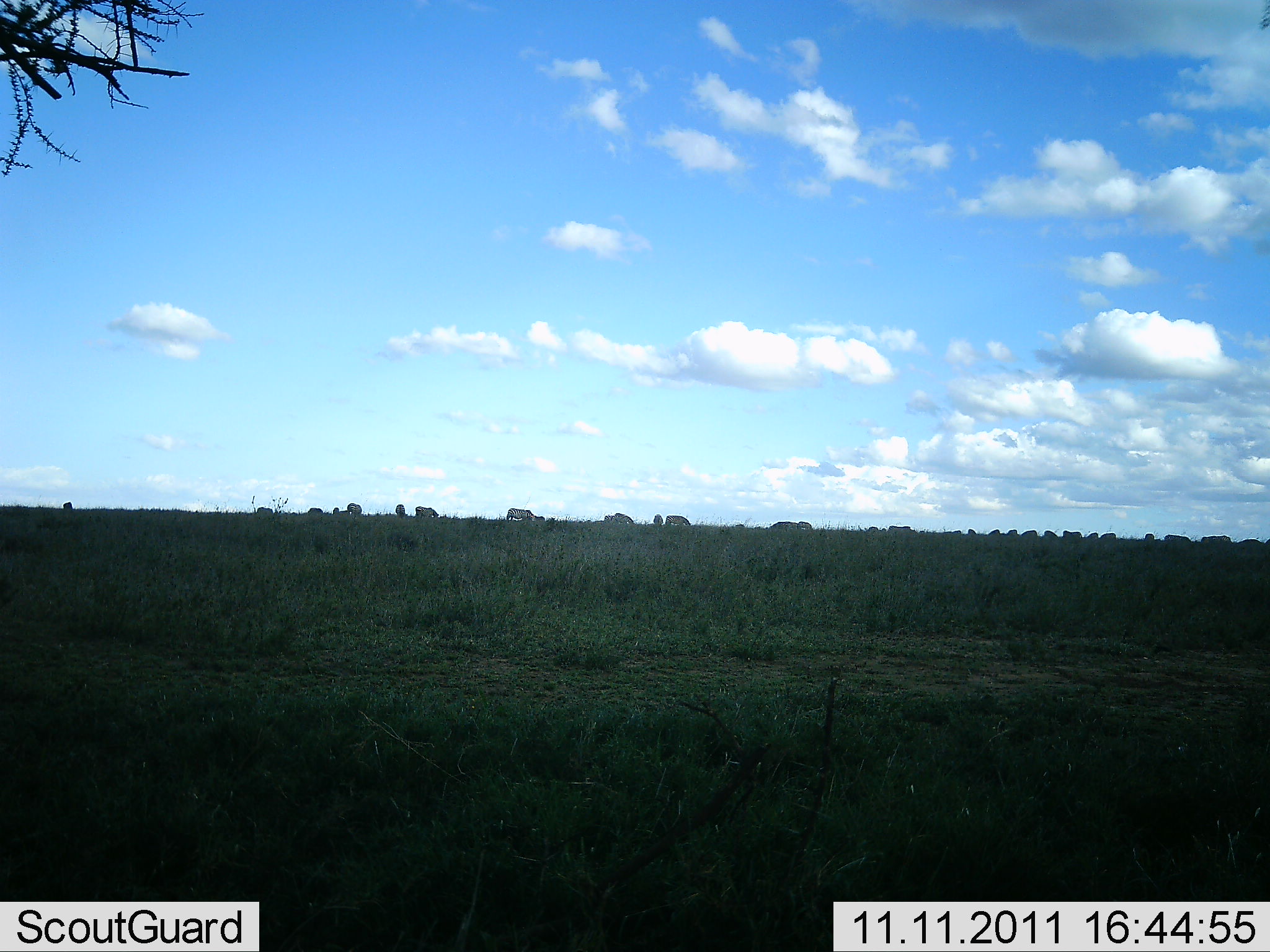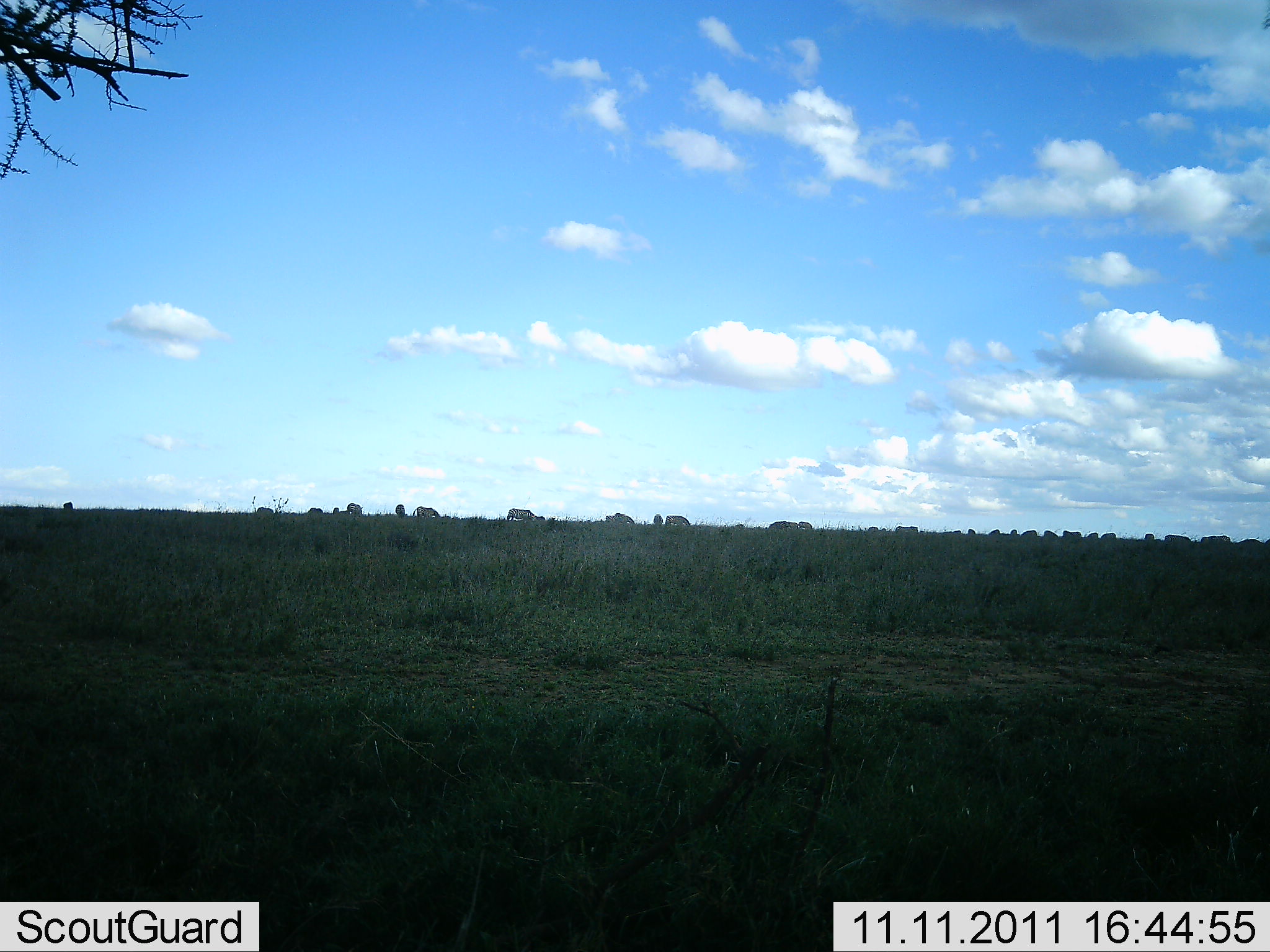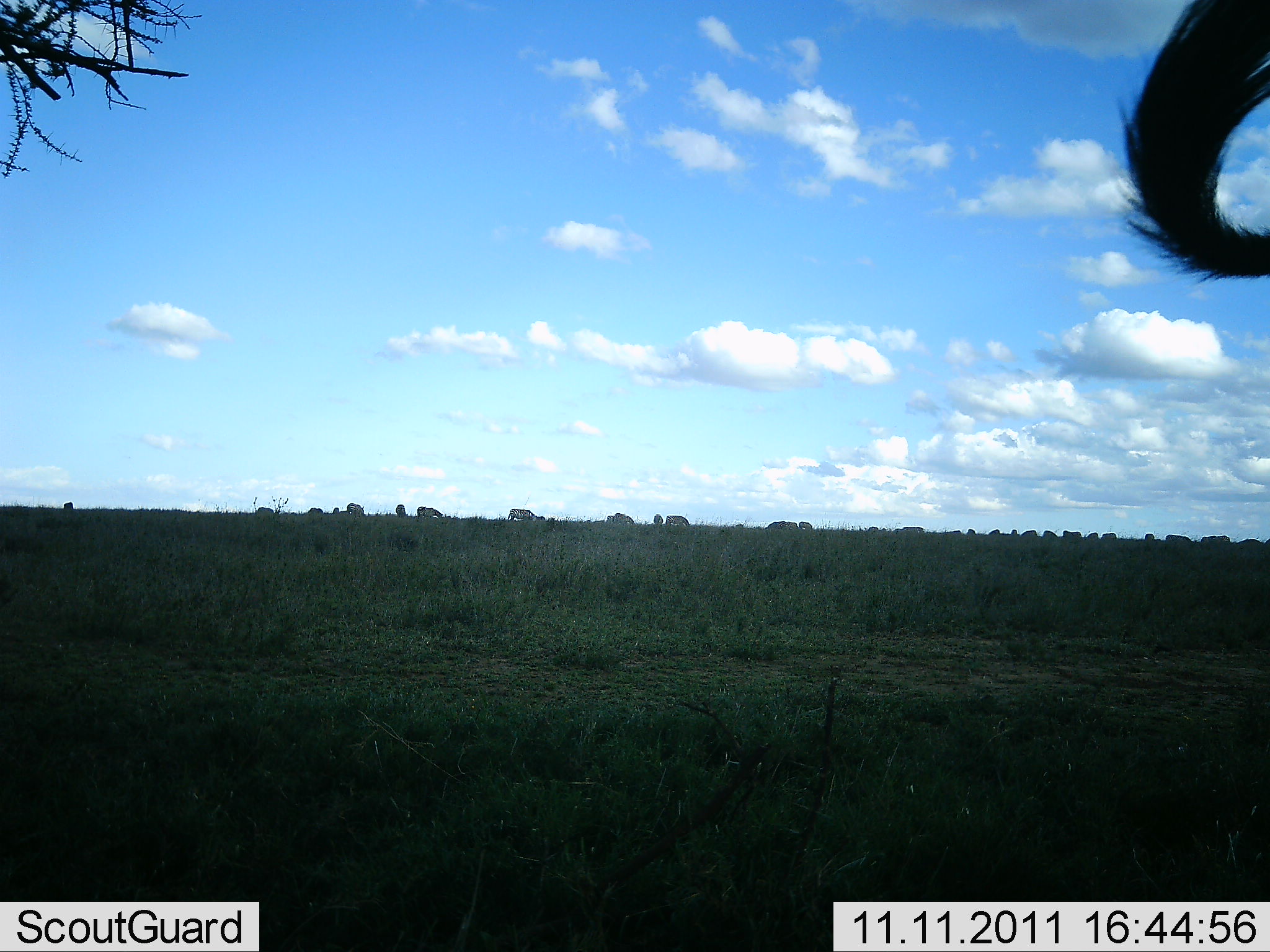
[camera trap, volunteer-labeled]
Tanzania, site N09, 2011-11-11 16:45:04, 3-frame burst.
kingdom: Animalia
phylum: Chordata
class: Mammalia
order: Artiodactyla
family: Bovidae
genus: Connochaetes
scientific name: Connochaetes taurinus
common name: blue wildebeest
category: wildebeest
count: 11-50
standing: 62%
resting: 0%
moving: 12%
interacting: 12%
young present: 0%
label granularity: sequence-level